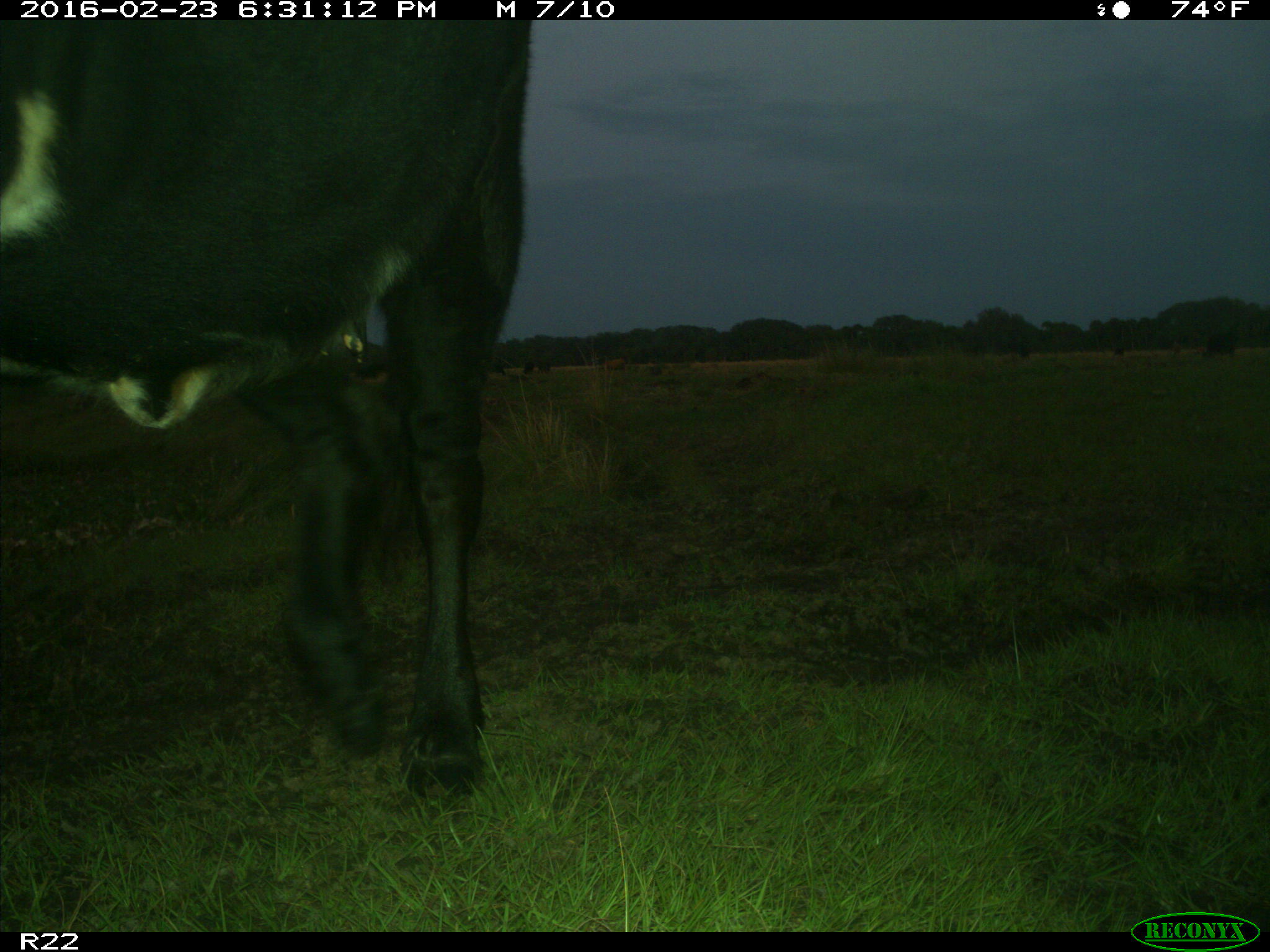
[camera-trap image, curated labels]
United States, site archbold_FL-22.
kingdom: Animalia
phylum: Chordata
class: Mammalia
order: Artiodactyla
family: Bovidae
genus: Bos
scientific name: Bos taurus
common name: domestic cow